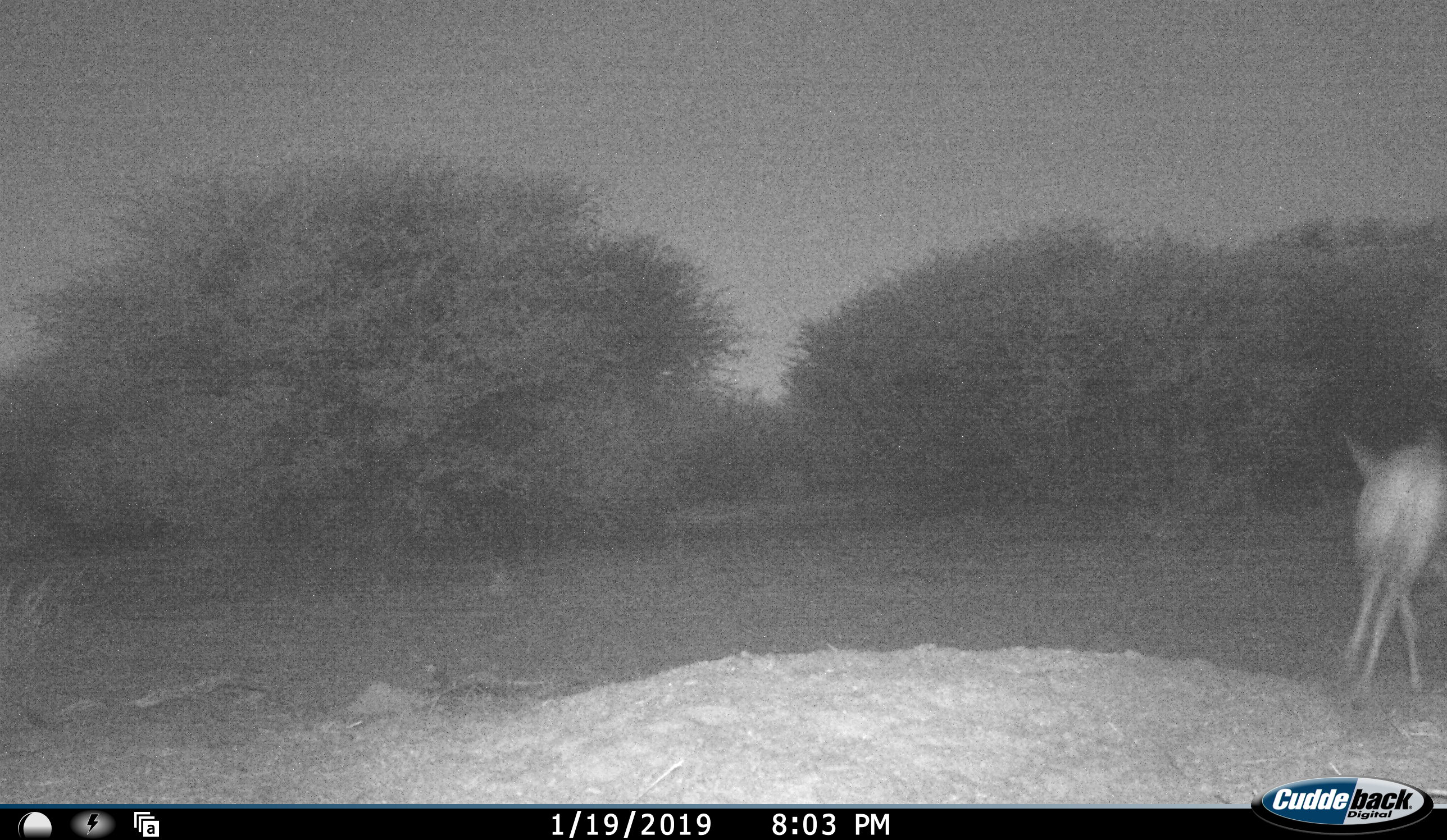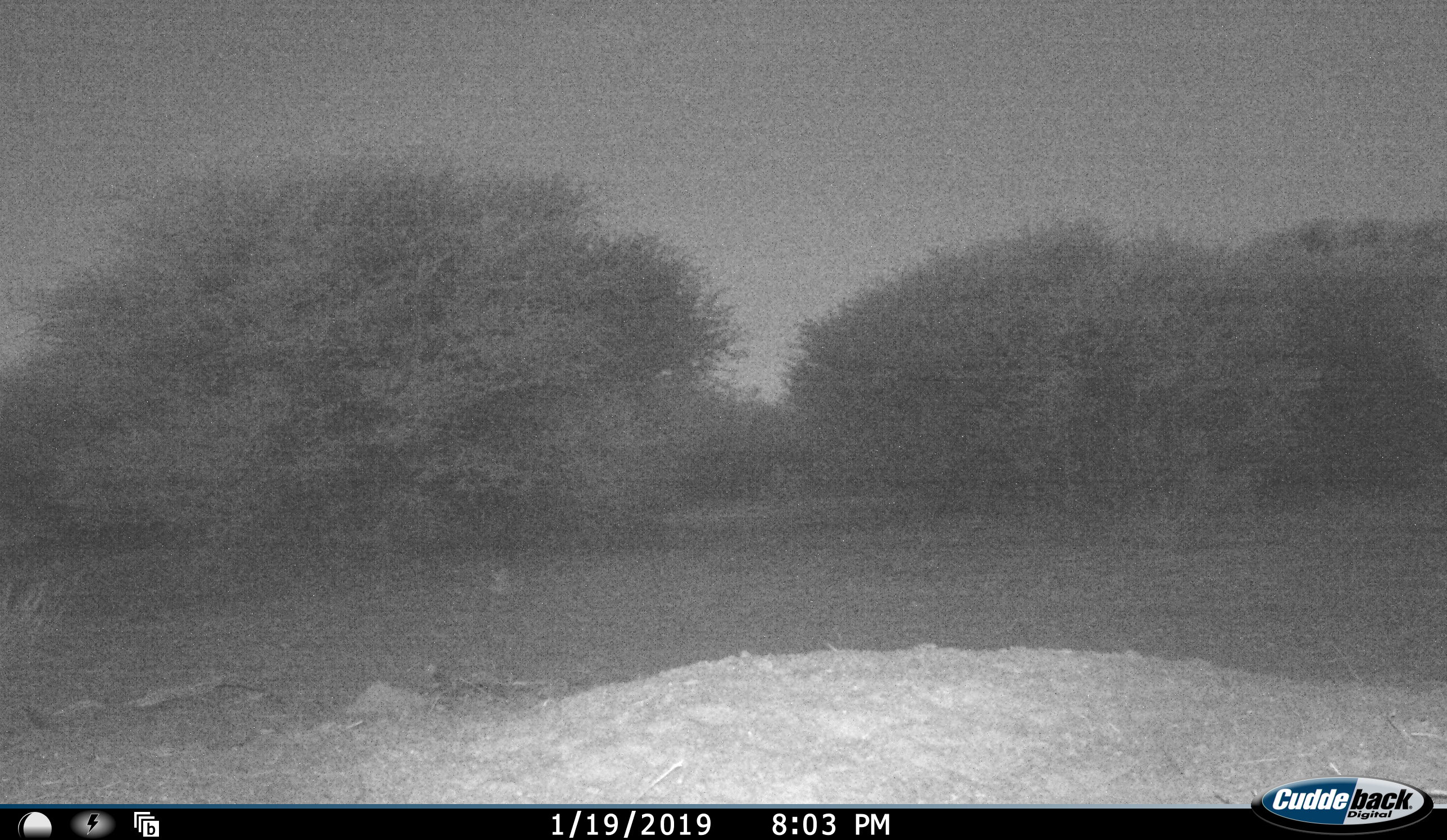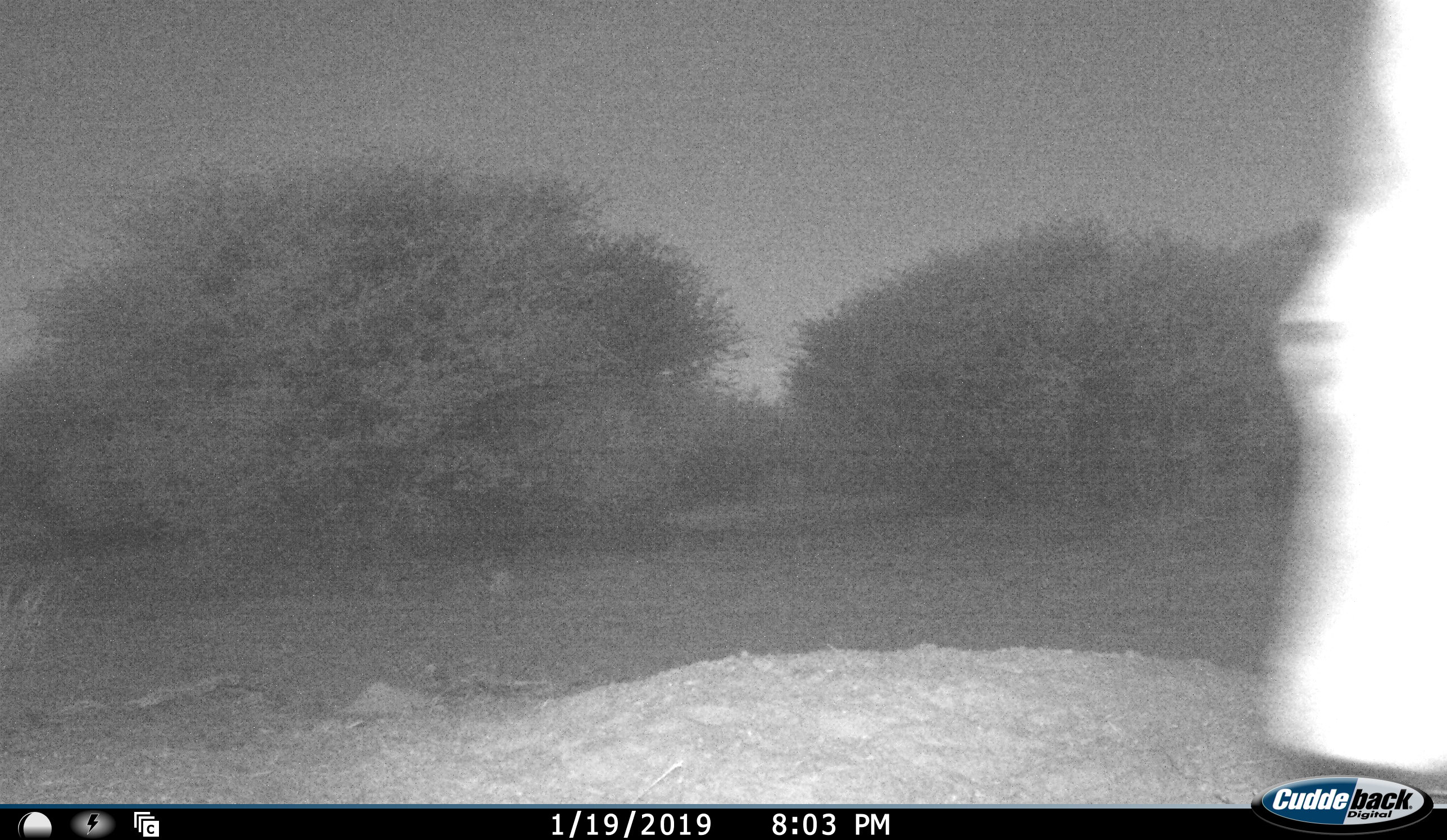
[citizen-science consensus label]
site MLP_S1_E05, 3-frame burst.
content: unidentified animal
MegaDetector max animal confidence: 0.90